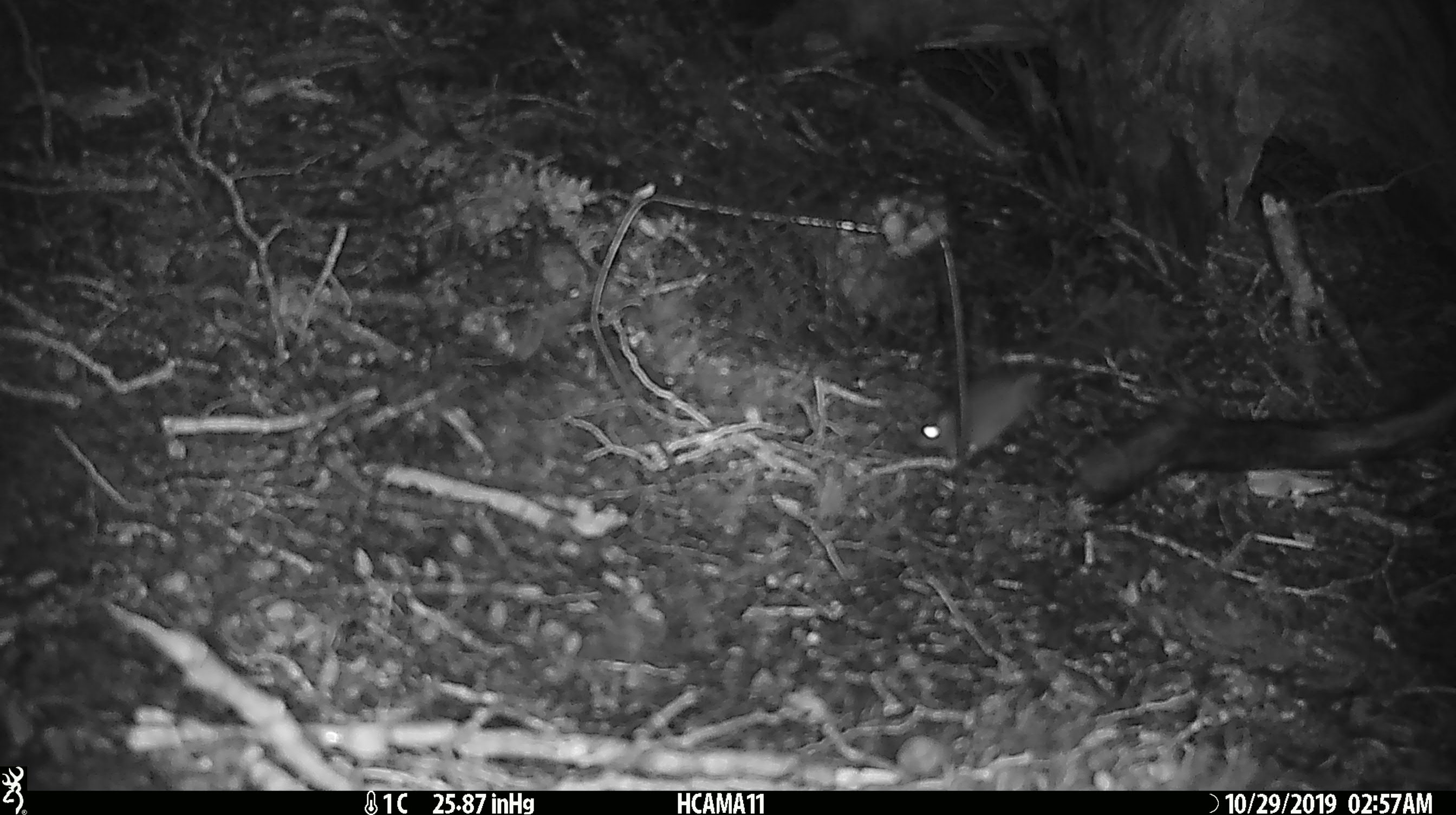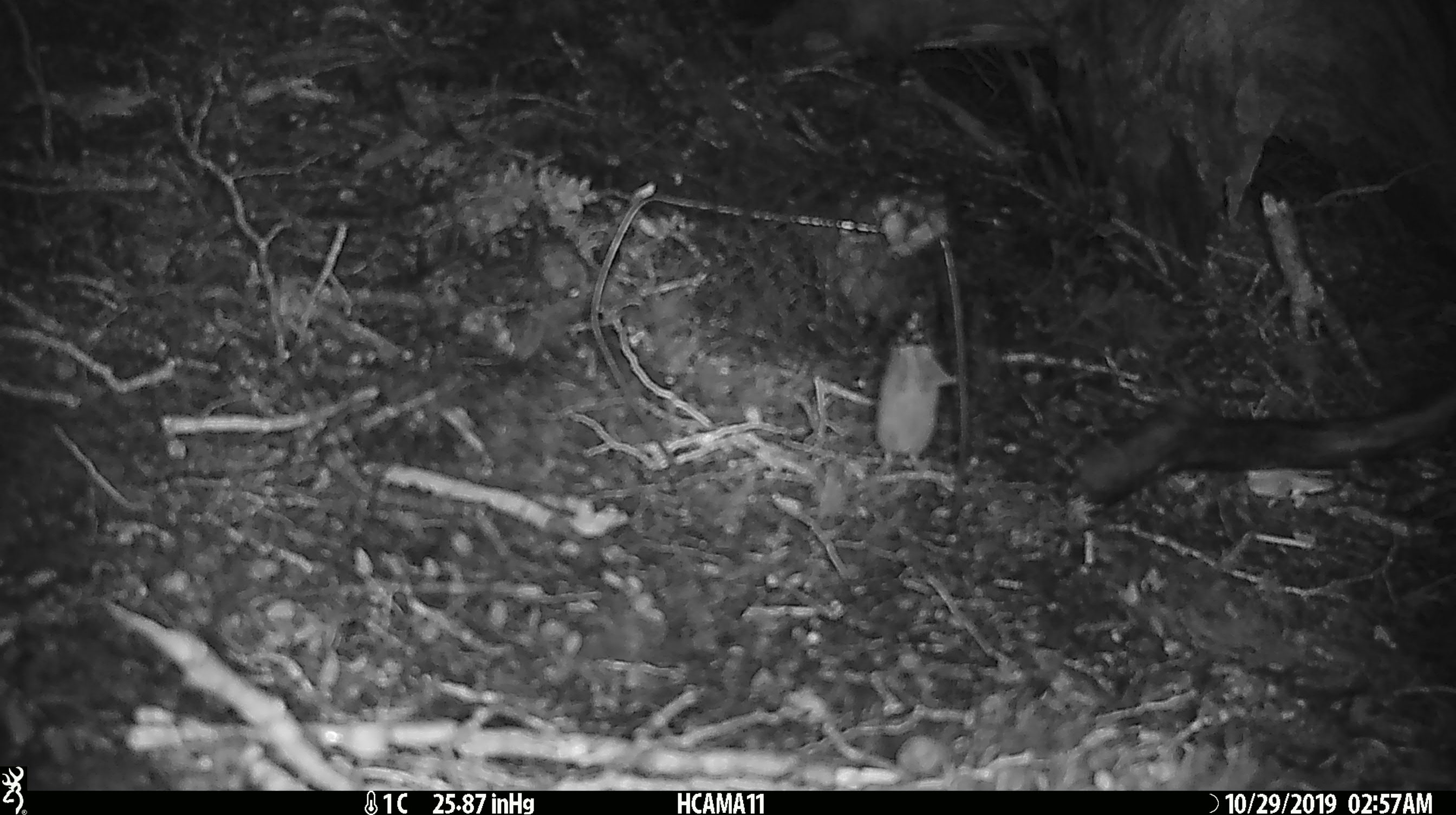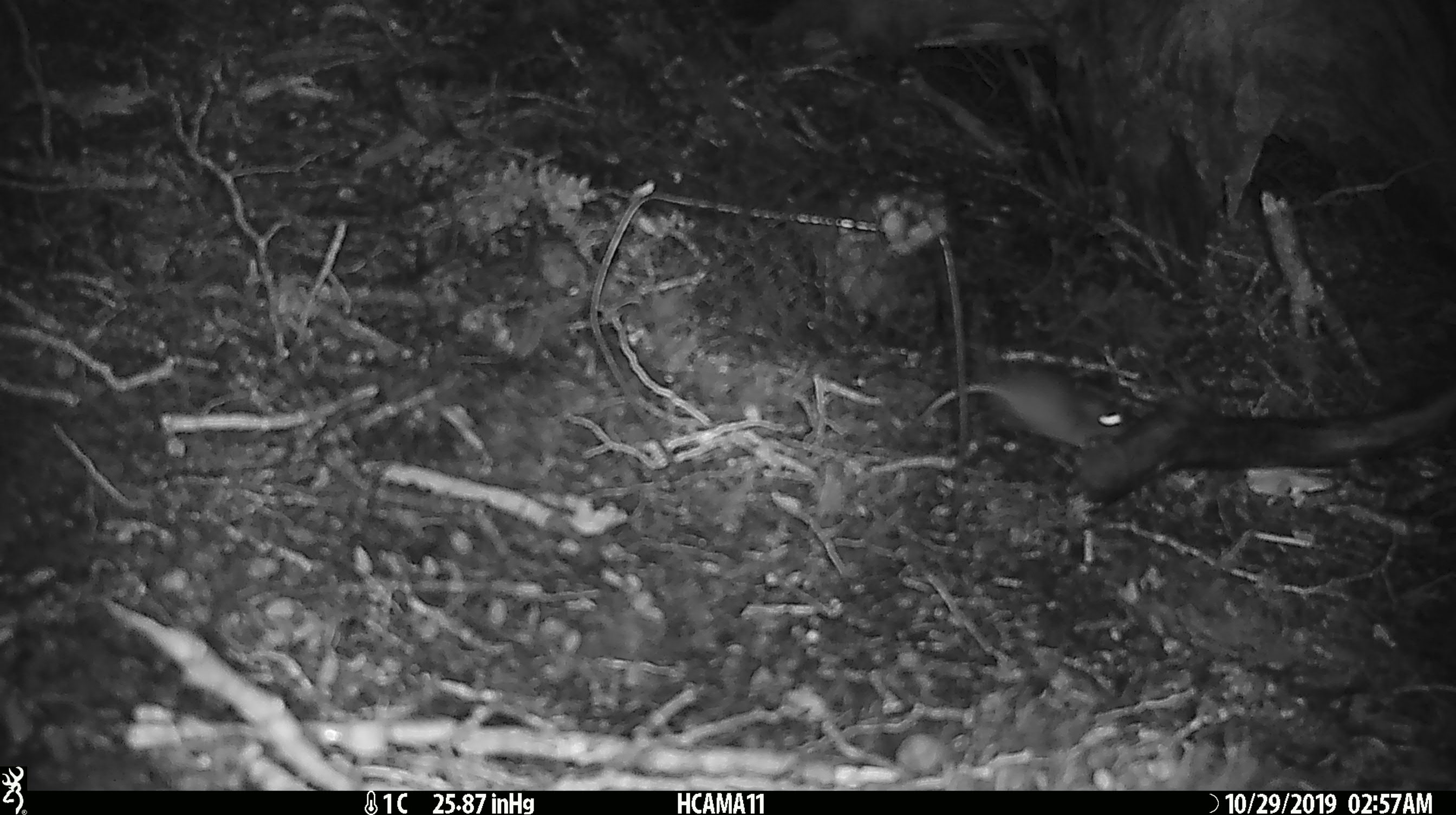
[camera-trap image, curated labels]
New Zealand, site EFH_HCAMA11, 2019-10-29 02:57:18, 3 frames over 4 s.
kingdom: Animalia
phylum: Chordata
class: Mammalia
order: Rodentia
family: Muridae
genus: Mus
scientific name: Mus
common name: mouse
Mouse (Mus).